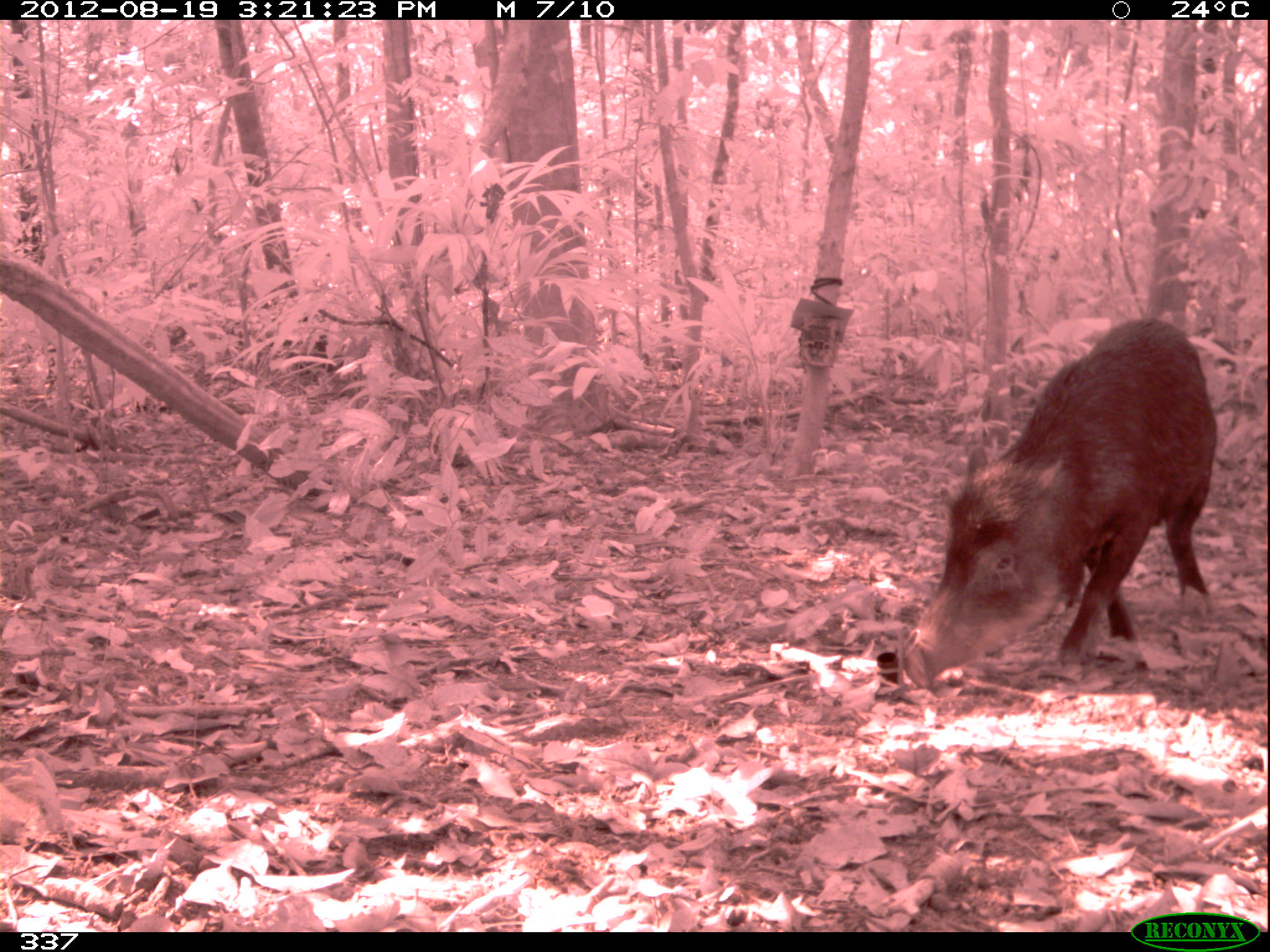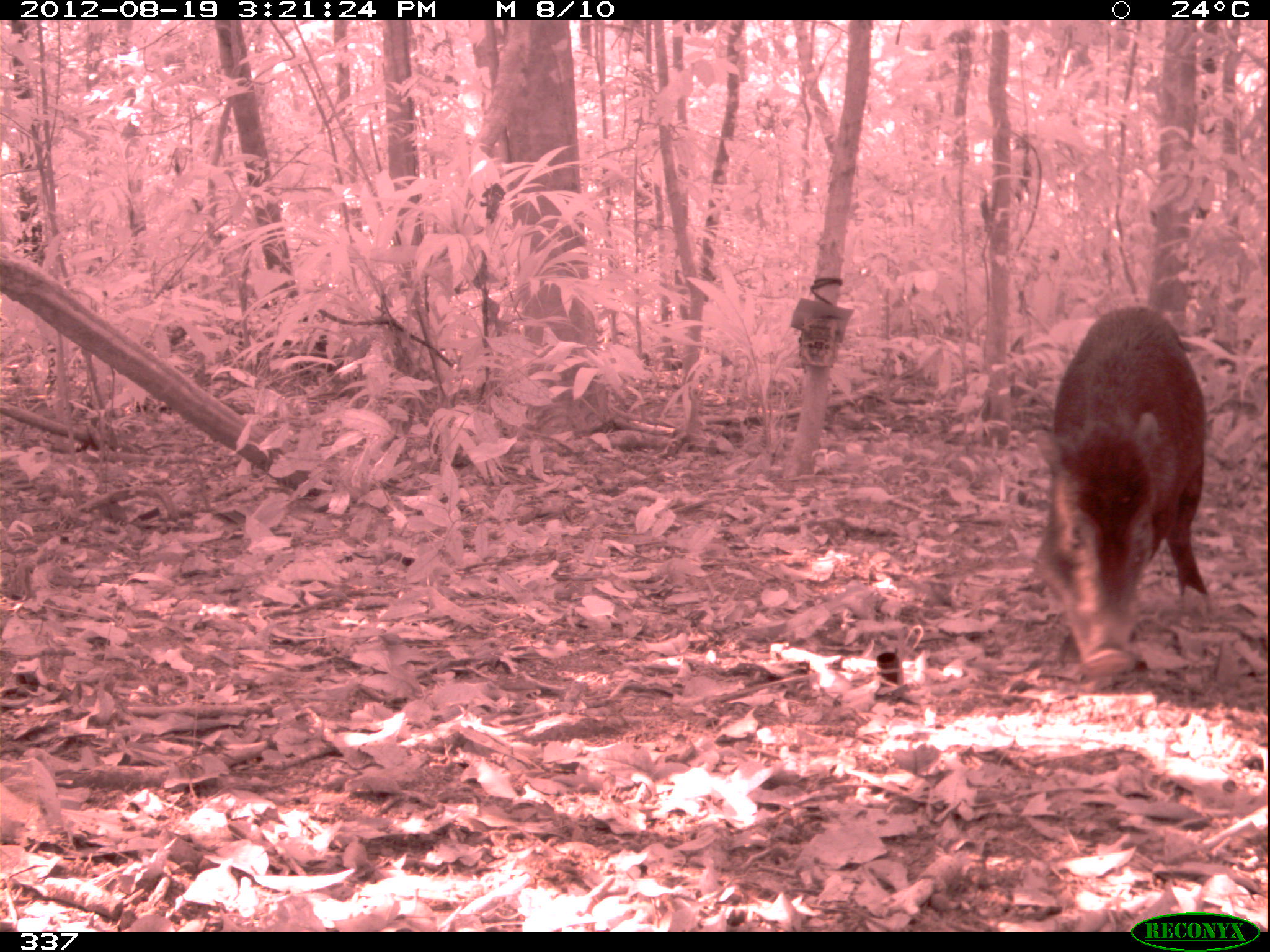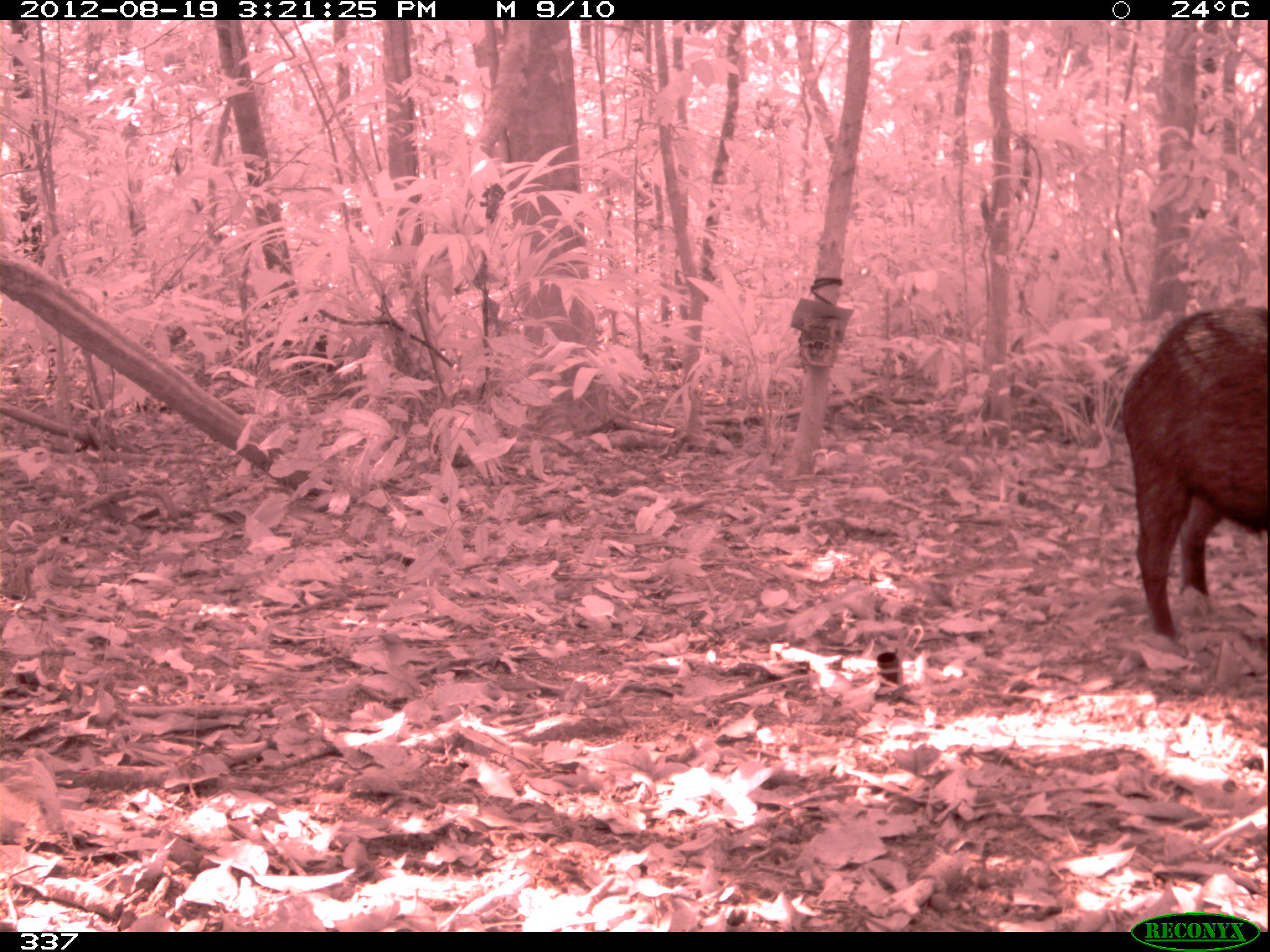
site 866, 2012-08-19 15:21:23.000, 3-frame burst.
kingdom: Animalia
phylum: Chordata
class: Mammalia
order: Artiodactyla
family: Tayassuidae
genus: Tayassu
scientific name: Tayassu pecari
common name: white-lipped peccary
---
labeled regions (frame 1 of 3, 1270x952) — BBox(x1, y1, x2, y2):
tayassu pecari: BBox(903, 316, 1217, 693)